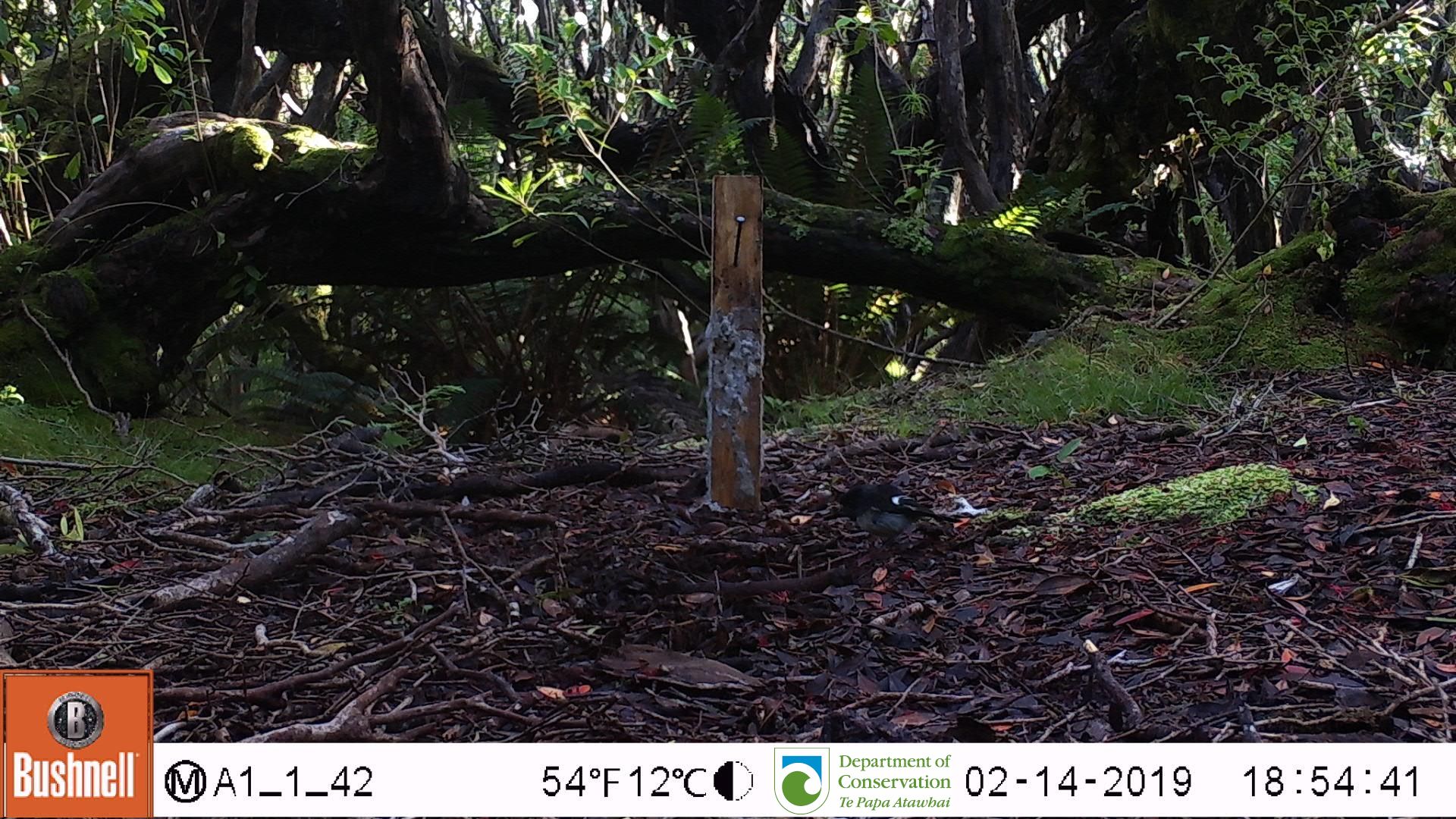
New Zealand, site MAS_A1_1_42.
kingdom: Animalia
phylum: Chordata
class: Aves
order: Passeriformes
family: Petroicidae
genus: Petroica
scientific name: Petroica macrocephala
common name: tomtit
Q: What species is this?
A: Tomtit (Petroica macrocephala).